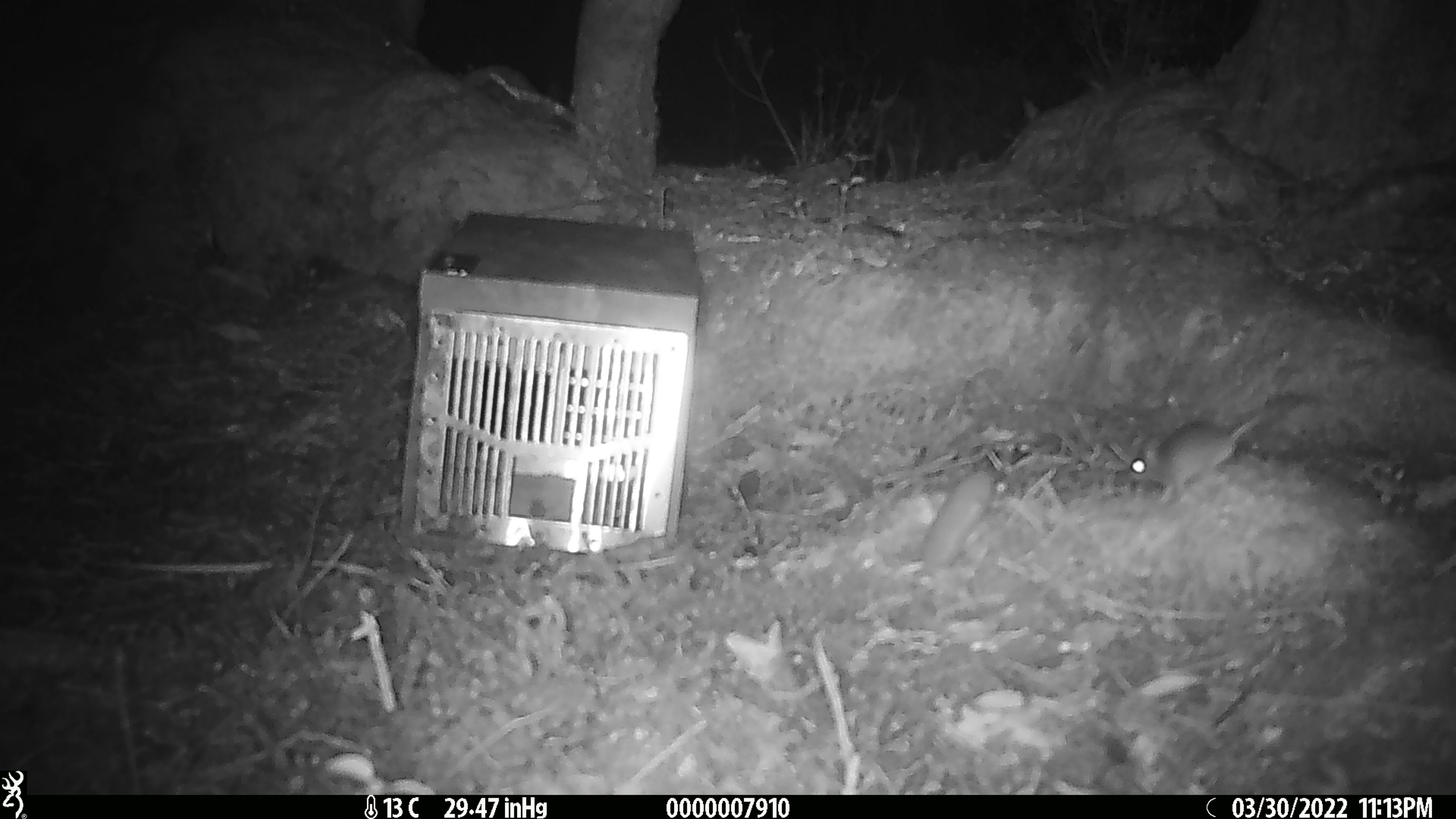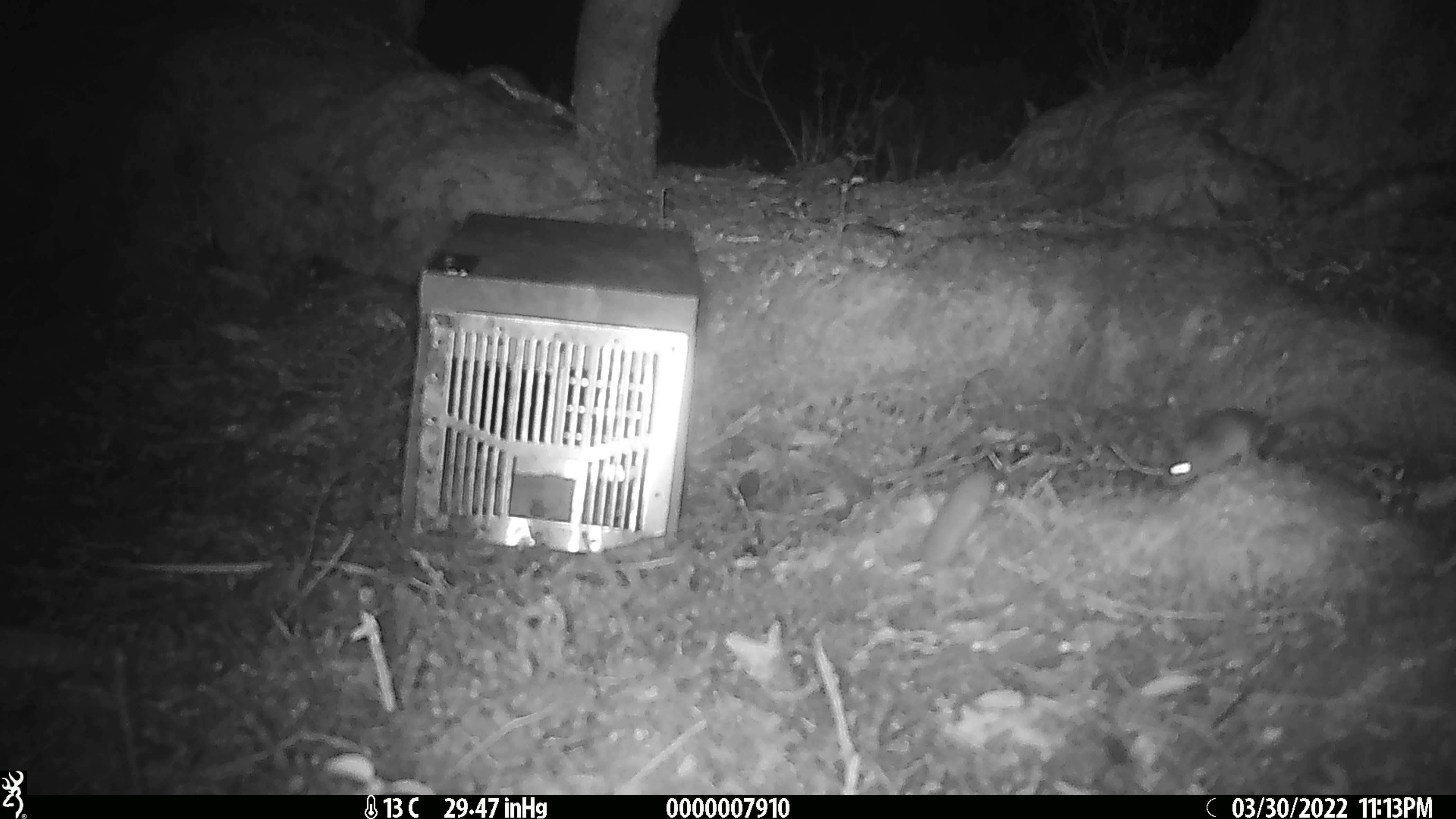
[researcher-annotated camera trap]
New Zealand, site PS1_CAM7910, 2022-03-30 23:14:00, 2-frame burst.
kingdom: Animalia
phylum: Chordata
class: Mammalia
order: Rodentia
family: Muridae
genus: Mus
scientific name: Mus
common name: mouse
Mouse (Mus).